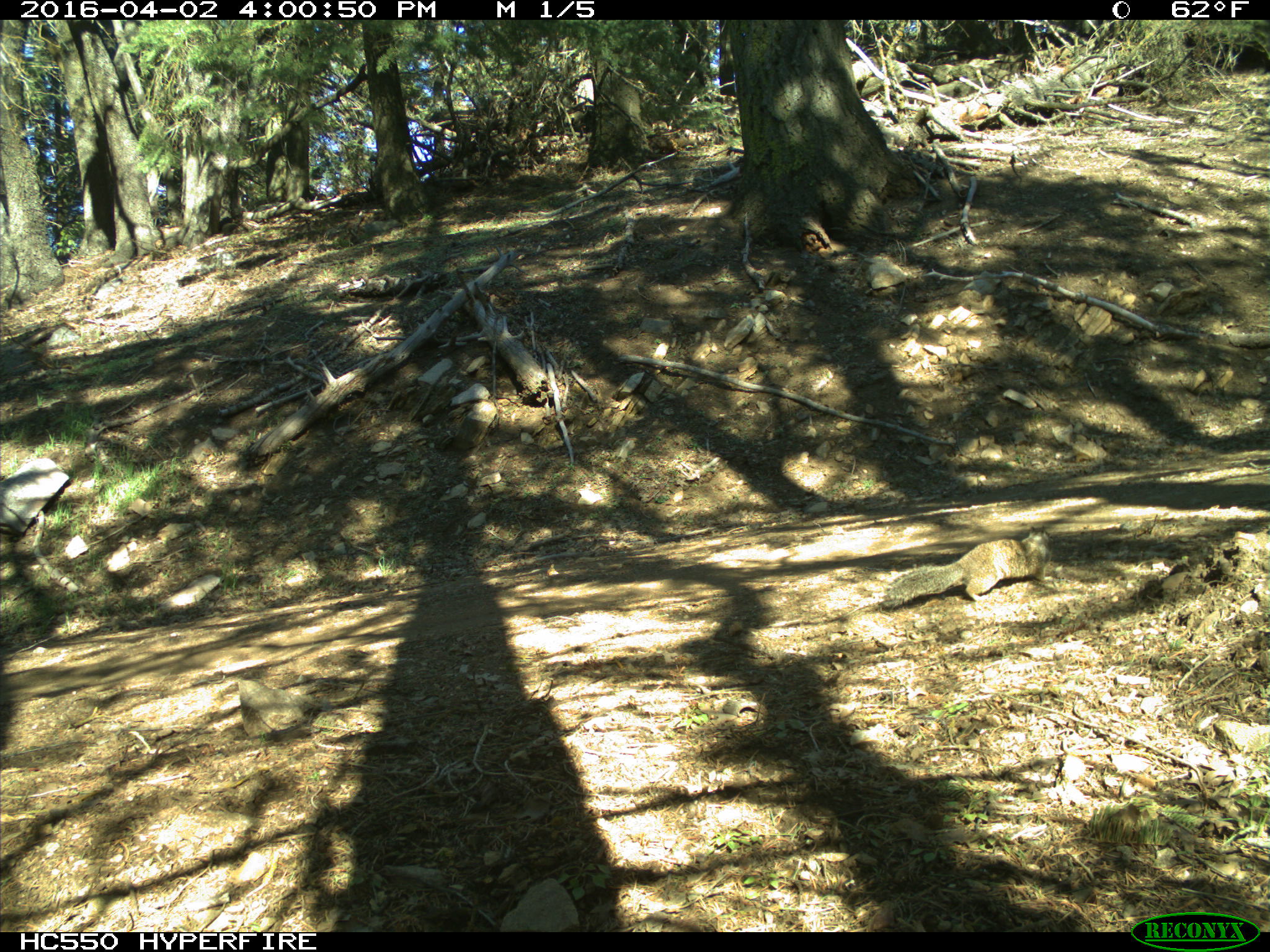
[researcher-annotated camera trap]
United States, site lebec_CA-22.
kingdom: Animalia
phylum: Chordata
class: Mammalia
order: Rodentia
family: Sciuridae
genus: Otospermophilus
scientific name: Otospermophilus beecheyi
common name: california ground squirrel